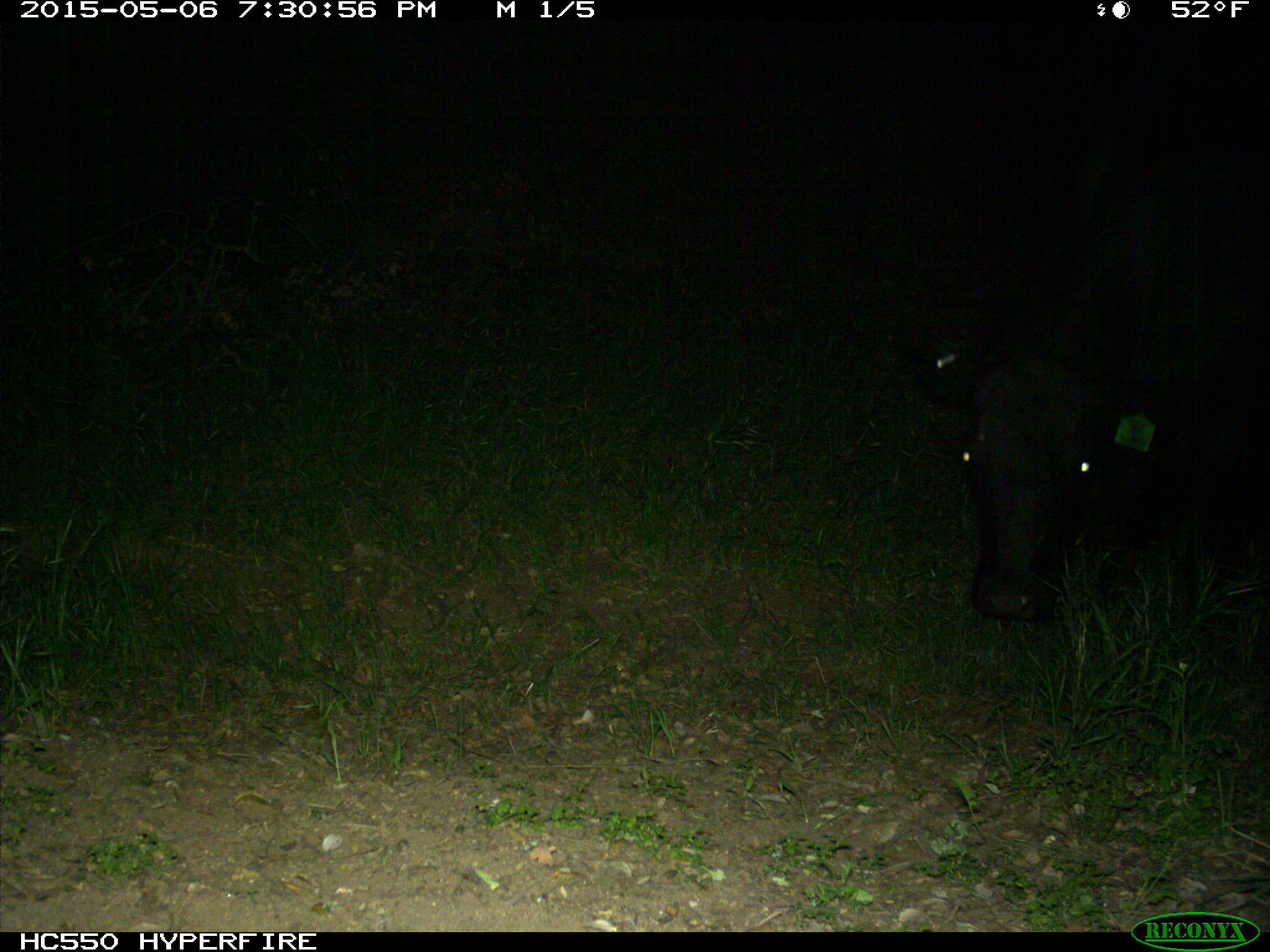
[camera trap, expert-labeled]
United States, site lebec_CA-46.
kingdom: Animalia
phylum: Chordata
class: Mammalia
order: Artiodactyla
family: Bovidae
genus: Bos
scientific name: Bos taurus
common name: domestic cow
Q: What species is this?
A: Bos taurus (domestic cow).